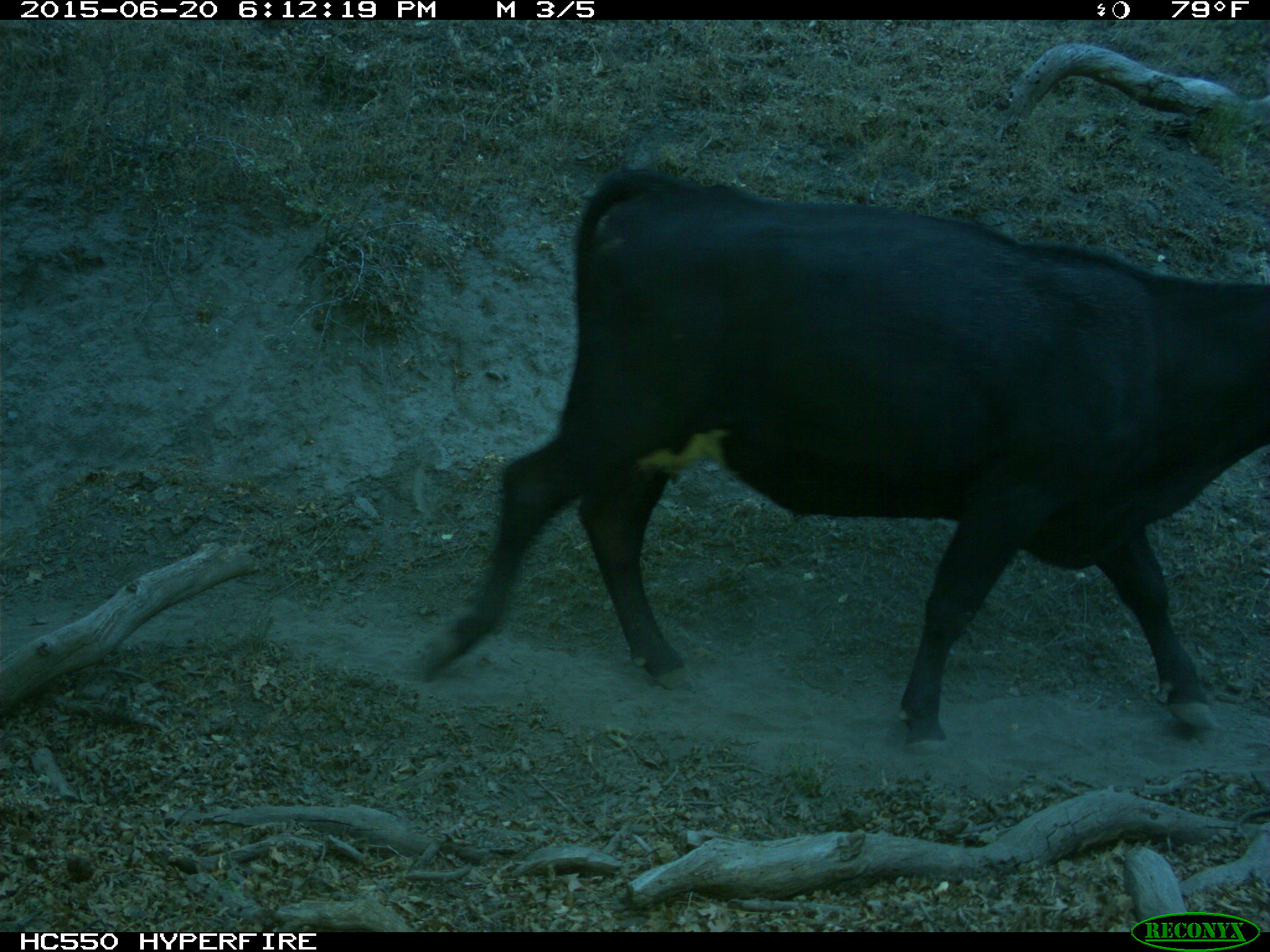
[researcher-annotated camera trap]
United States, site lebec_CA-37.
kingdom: Animalia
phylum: Chordata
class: Mammalia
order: Artiodactyla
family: Bovidae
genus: Bos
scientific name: Bos taurus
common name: domestic cow